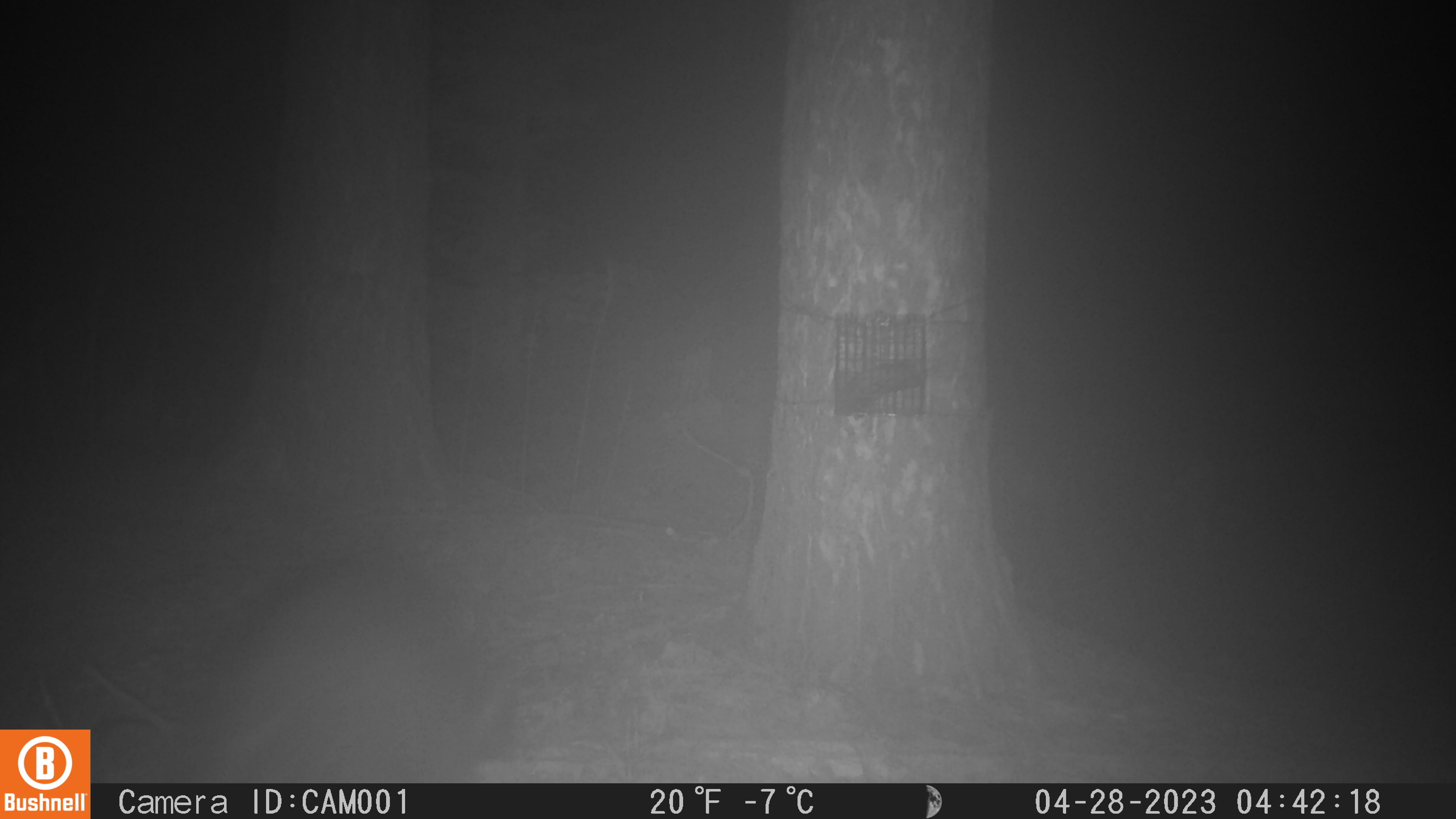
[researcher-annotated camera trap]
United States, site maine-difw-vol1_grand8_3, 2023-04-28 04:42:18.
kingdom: Animalia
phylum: Chordata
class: Mammalia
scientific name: Mammalia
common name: mammal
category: mammal sp.